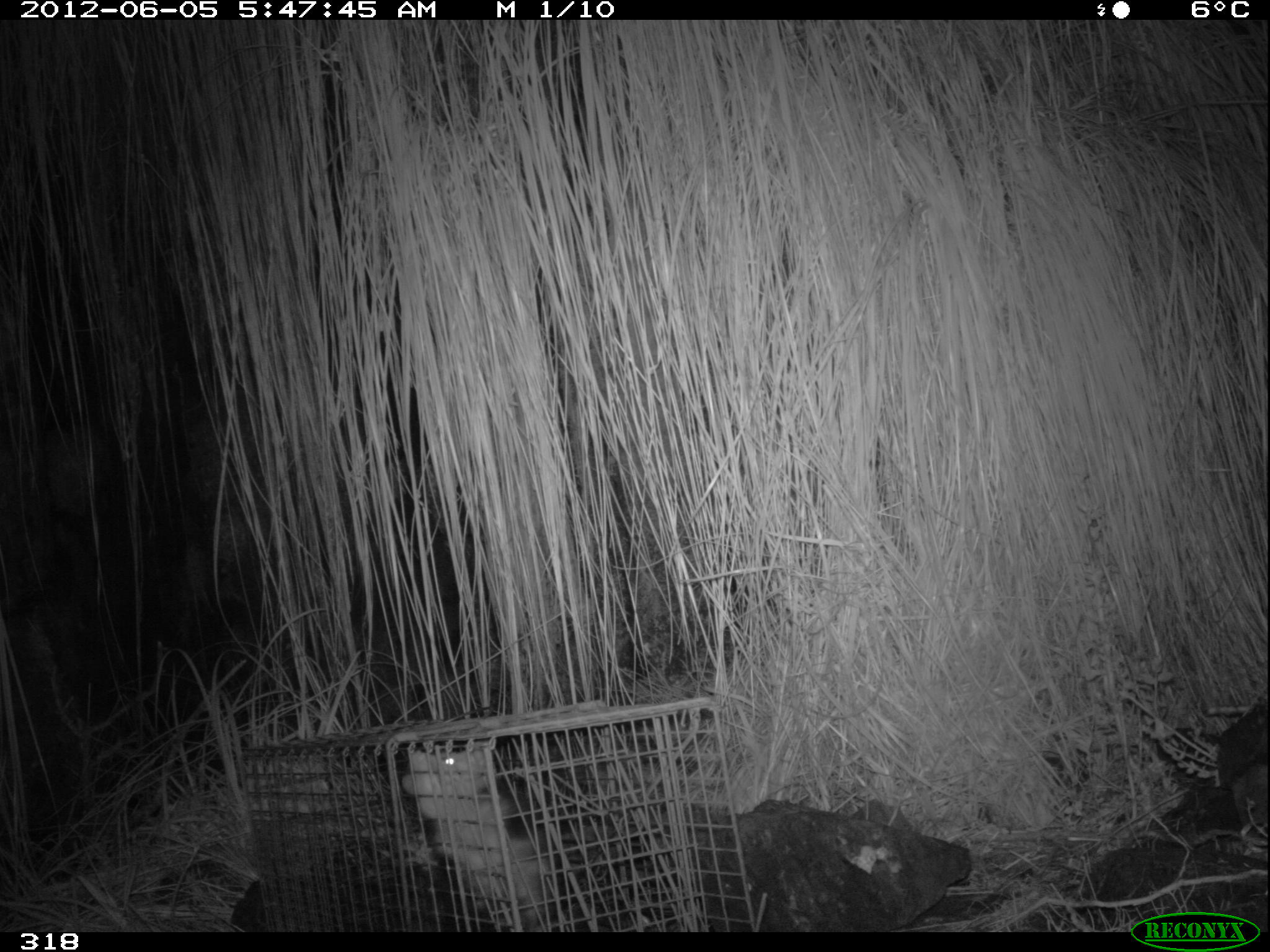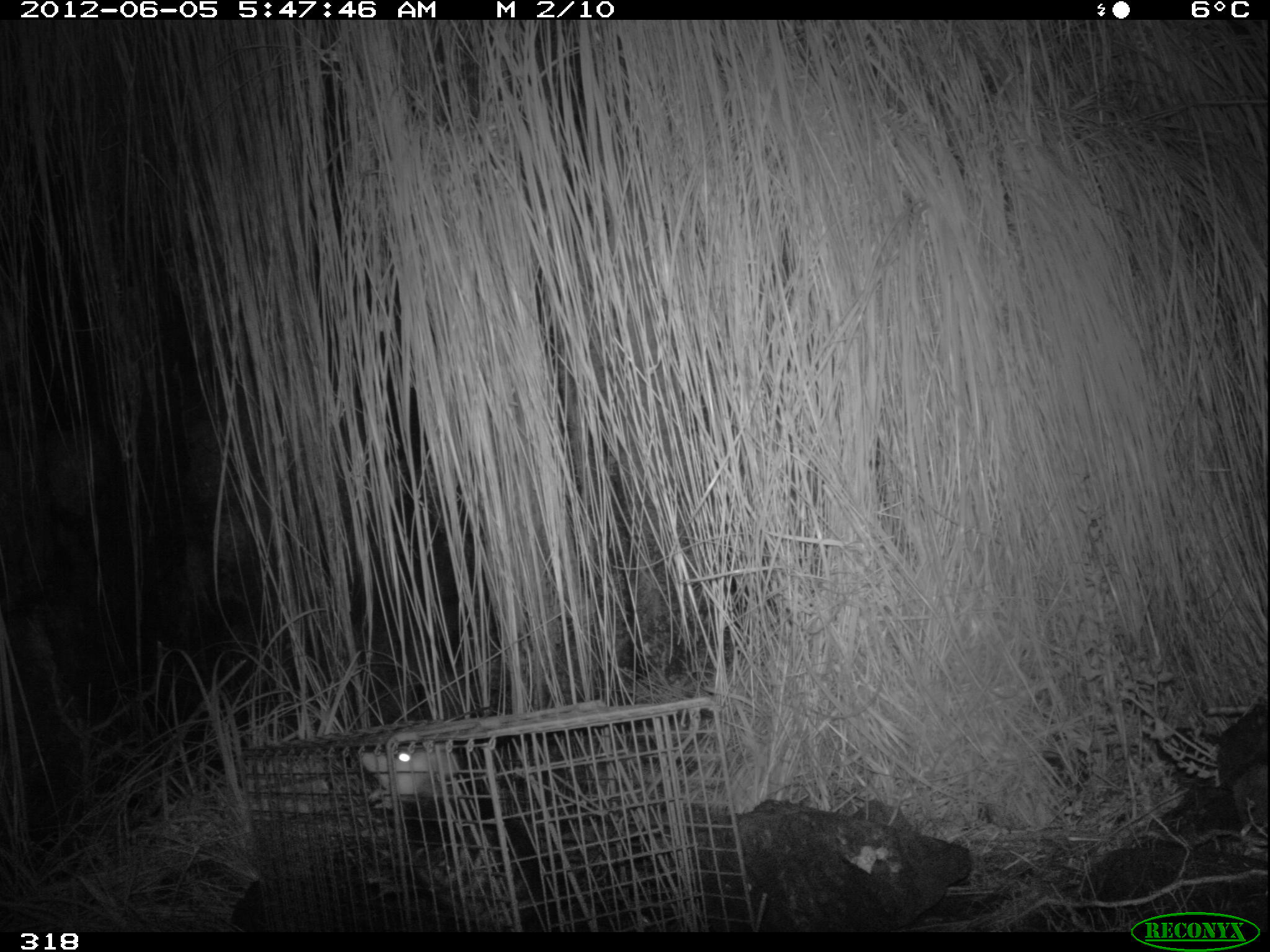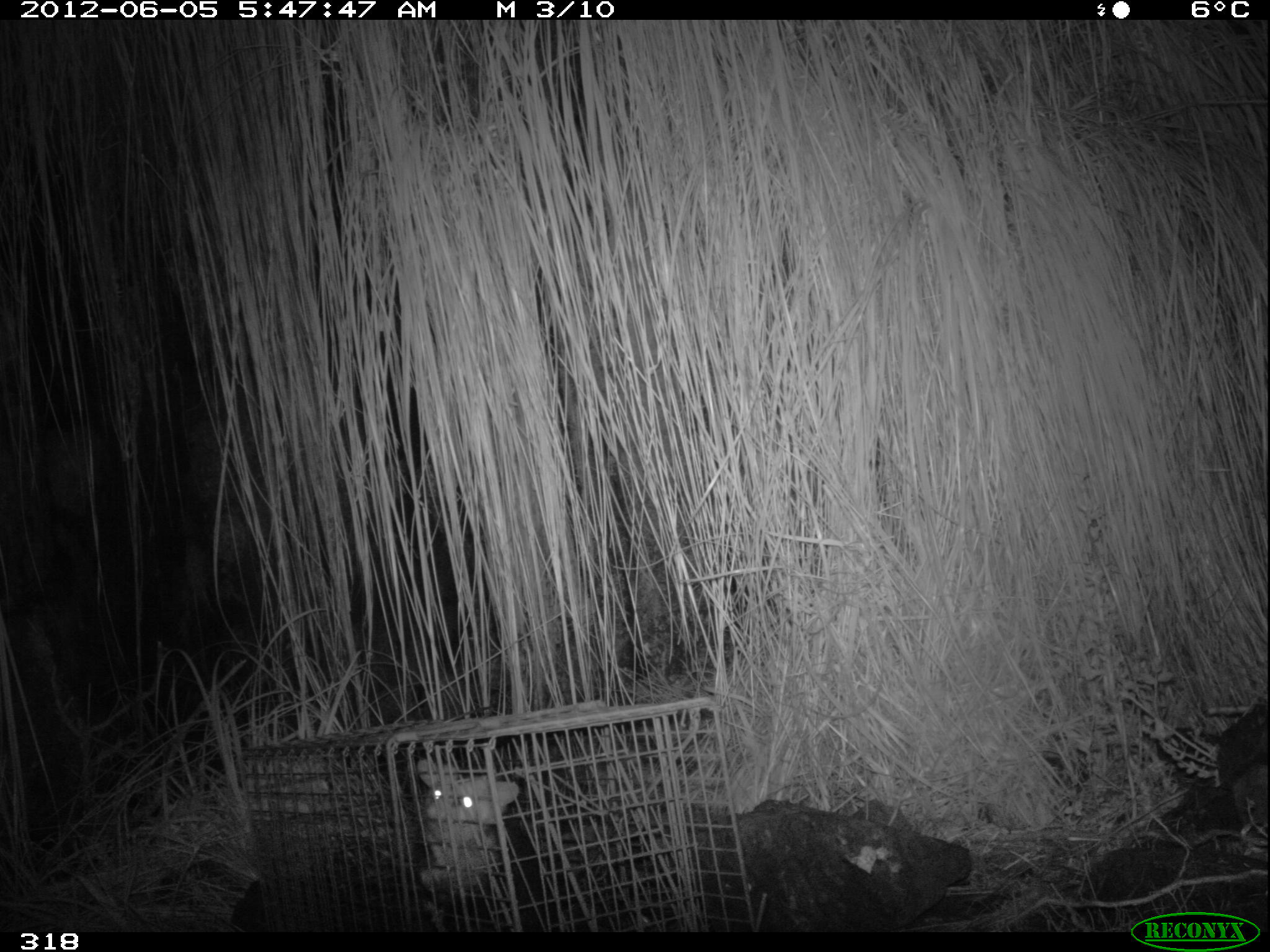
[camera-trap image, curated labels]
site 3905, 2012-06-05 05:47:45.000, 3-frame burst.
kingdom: Animalia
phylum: Chordata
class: Mammalia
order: Didelphimorphia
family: Didelphidae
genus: Didelphis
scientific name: Didelphis pernigra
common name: andean white-eared opossum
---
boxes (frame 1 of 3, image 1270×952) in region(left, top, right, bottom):
didelphis pernigra: region(401, 731, 562, 932)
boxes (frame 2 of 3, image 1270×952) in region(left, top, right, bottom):
didelphis pernigra: region(358, 748, 561, 932)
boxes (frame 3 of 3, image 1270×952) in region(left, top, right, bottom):
didelphis pernigra: region(409, 755, 518, 929)